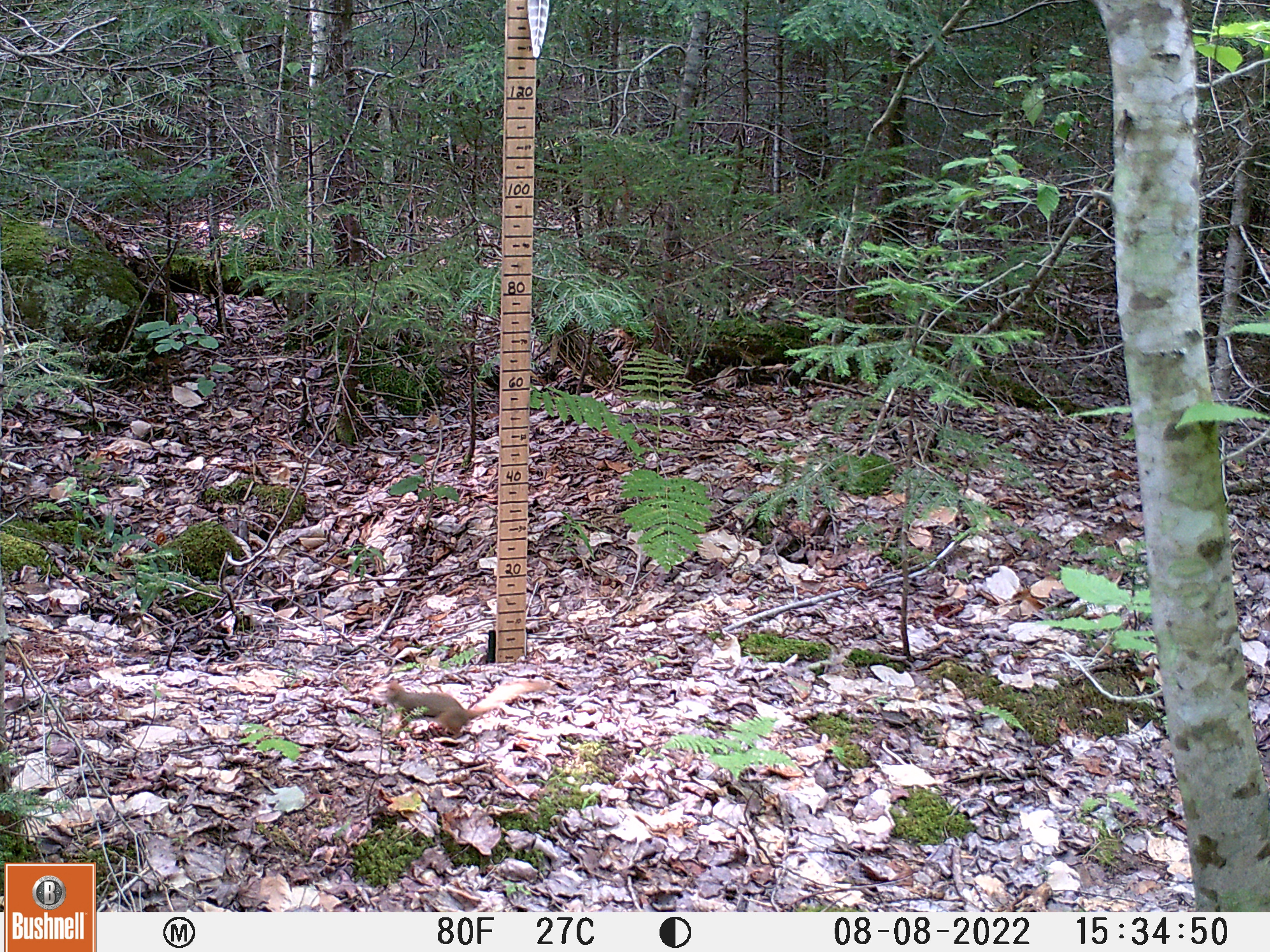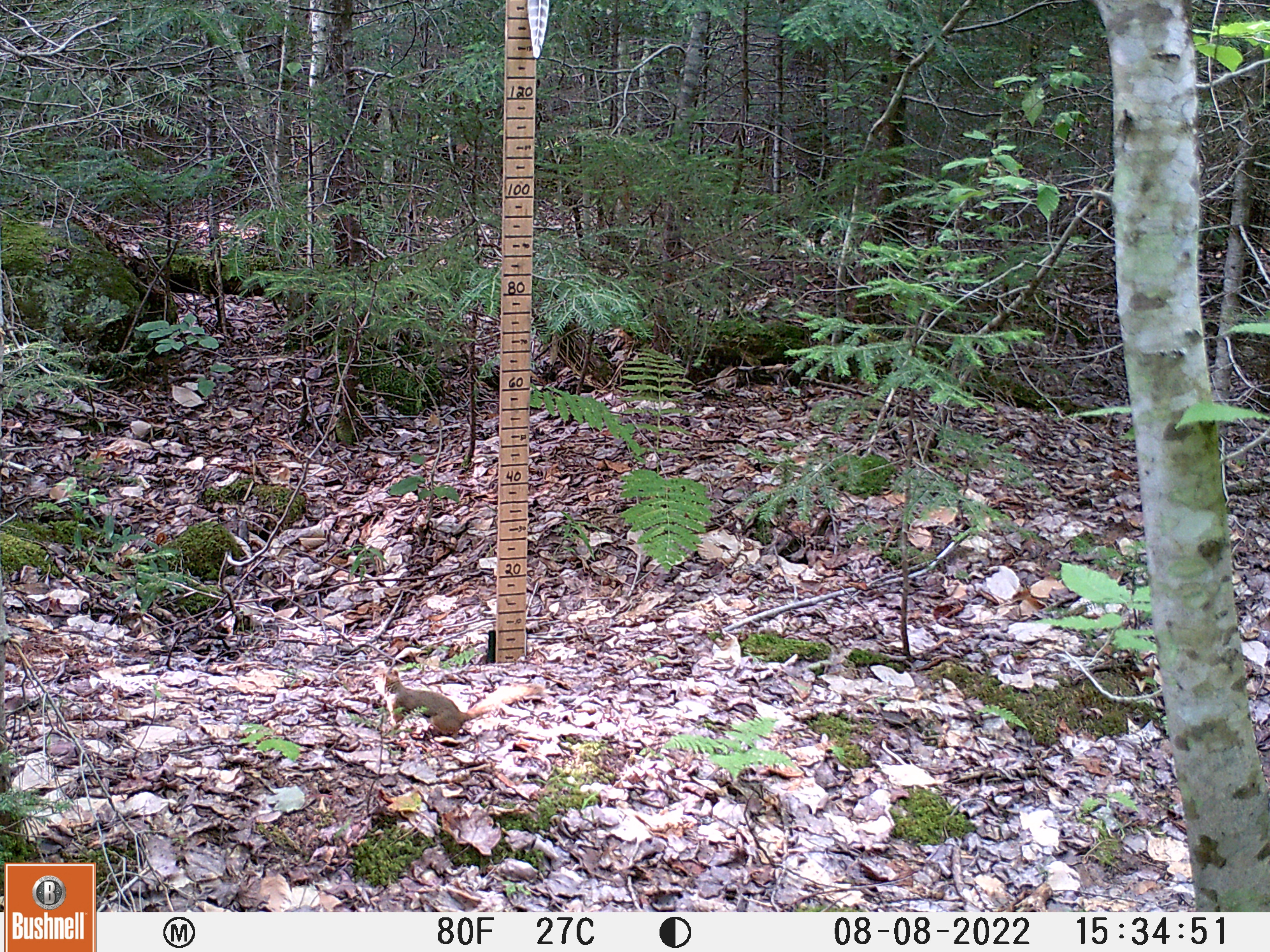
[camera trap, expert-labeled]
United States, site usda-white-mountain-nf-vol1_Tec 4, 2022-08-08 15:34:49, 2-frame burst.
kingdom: Animalia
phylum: Chordata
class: Mammalia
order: Rodentia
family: Sciuridae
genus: Tamiasciurus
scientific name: Tamiasciurus hudsonicus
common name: red squirrel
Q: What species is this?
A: Red squirrel (Tamiasciurus hudsonicus).